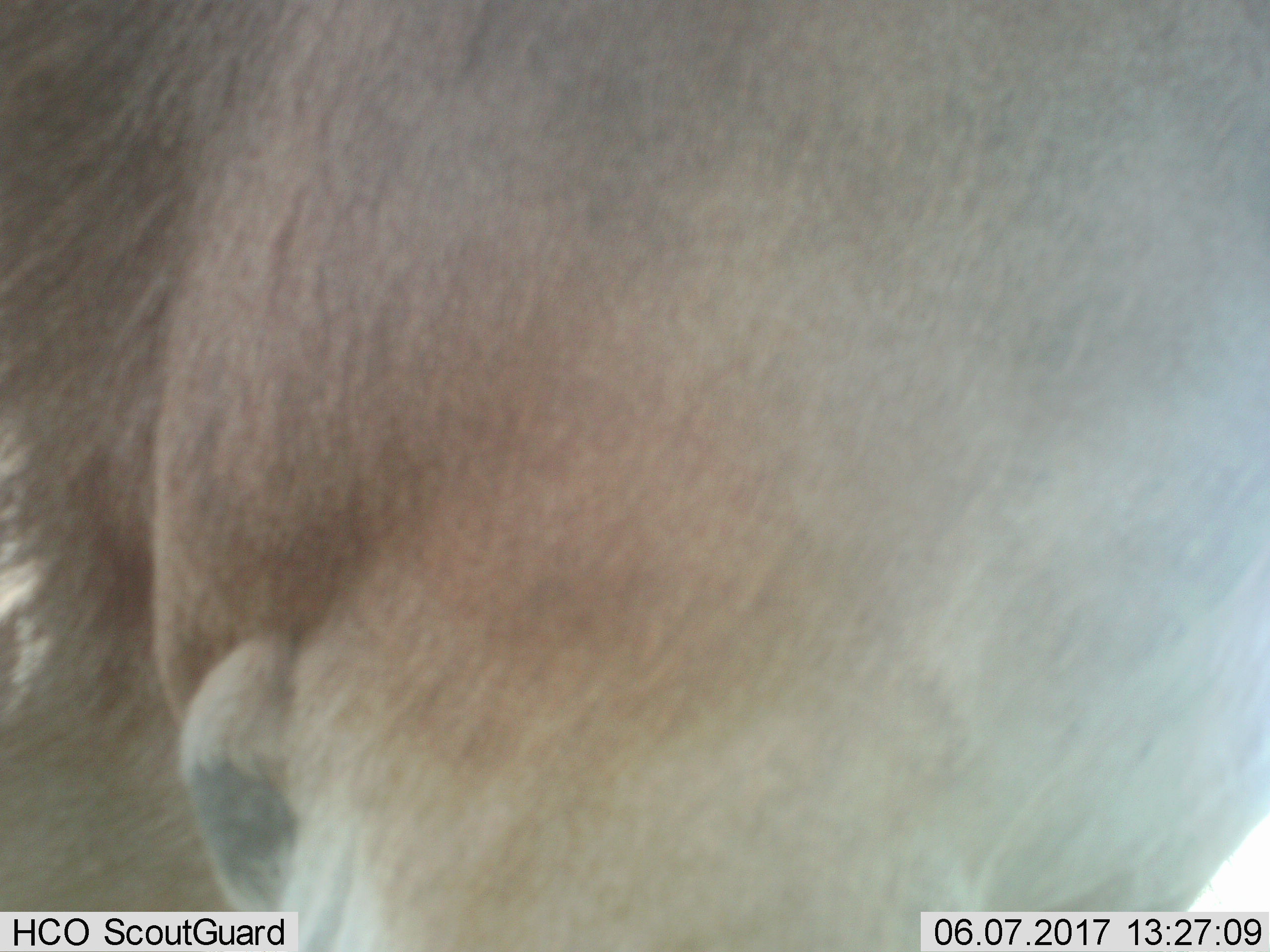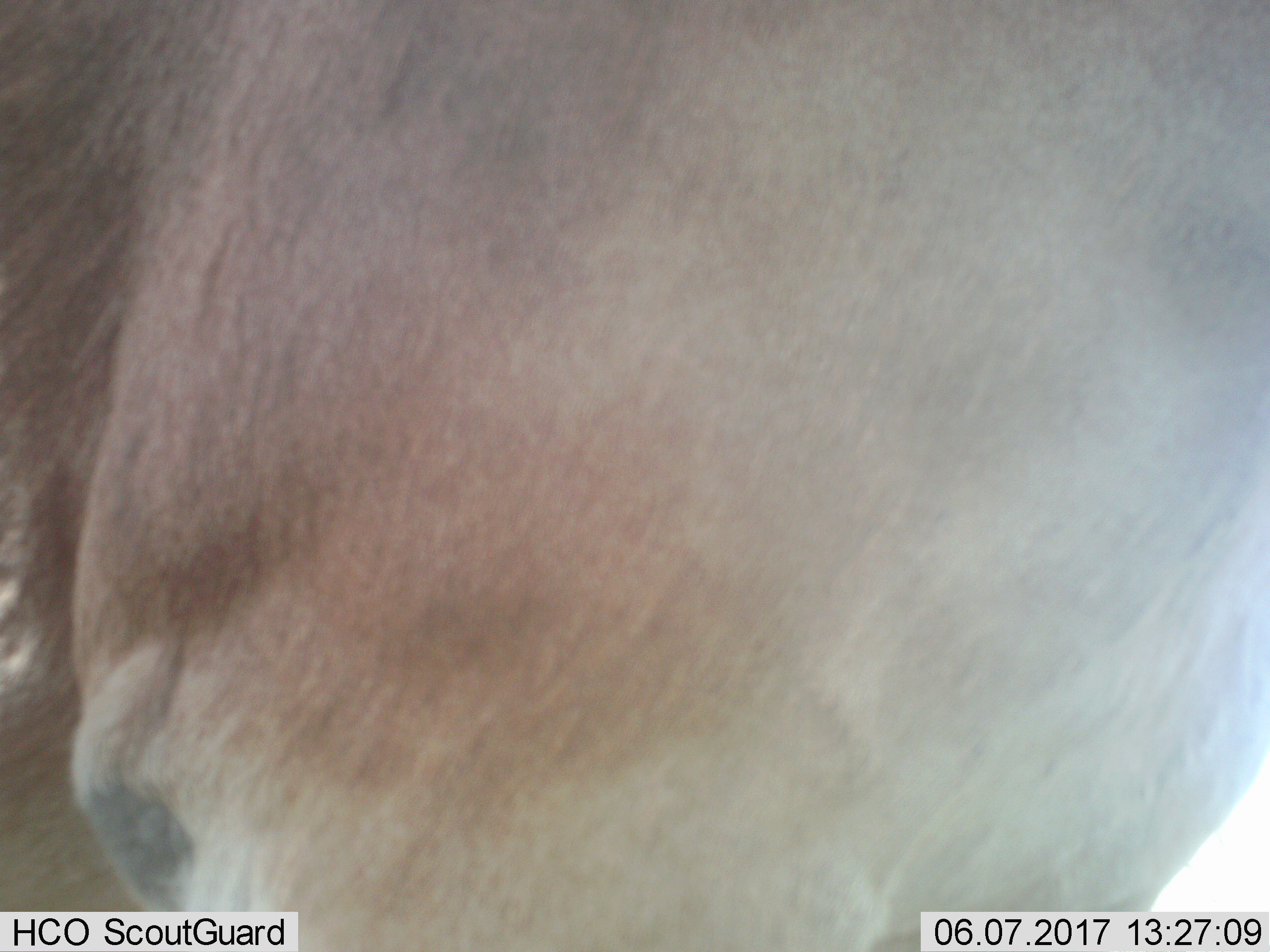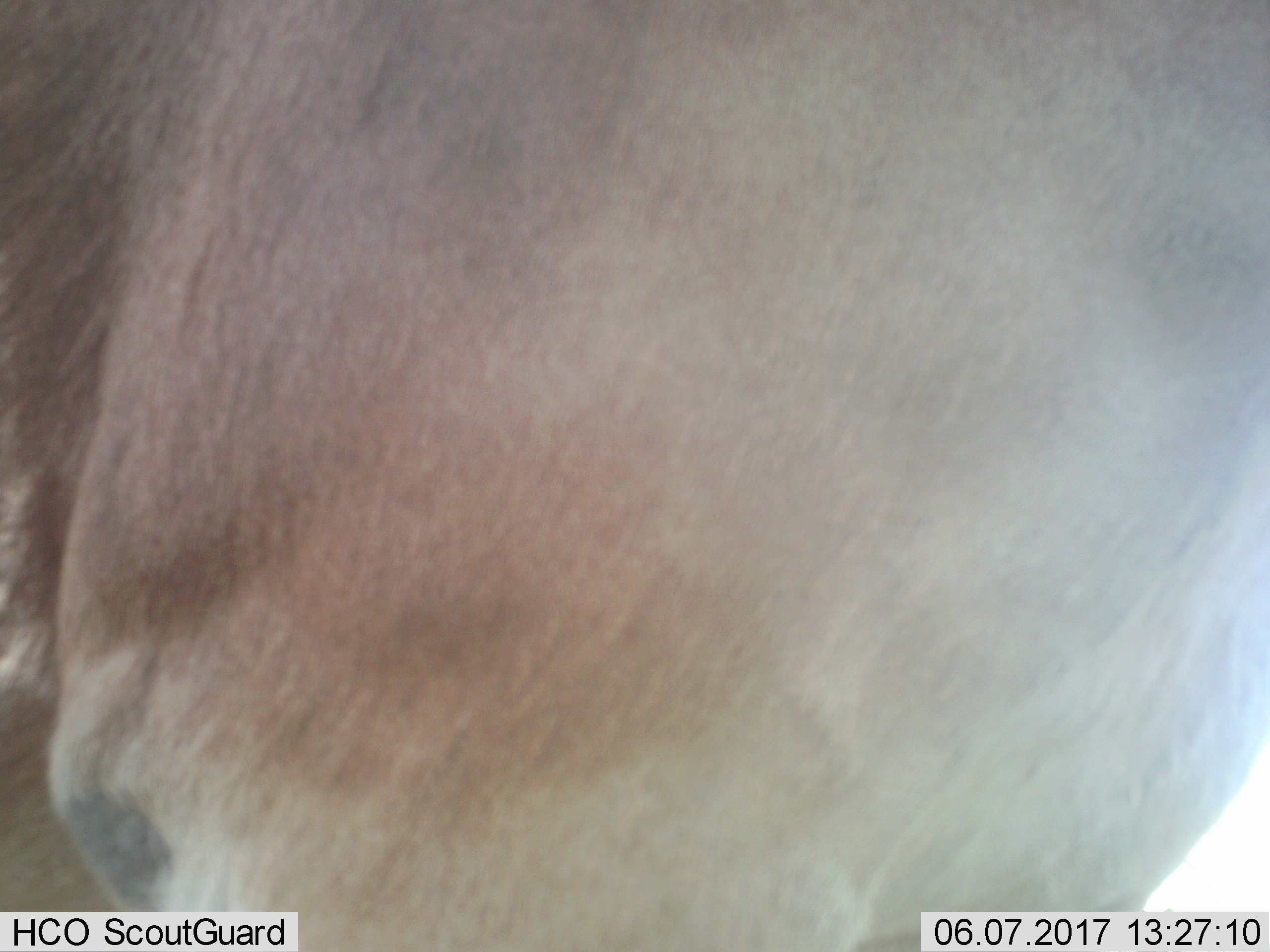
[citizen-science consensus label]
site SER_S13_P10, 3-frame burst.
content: unidentified animal